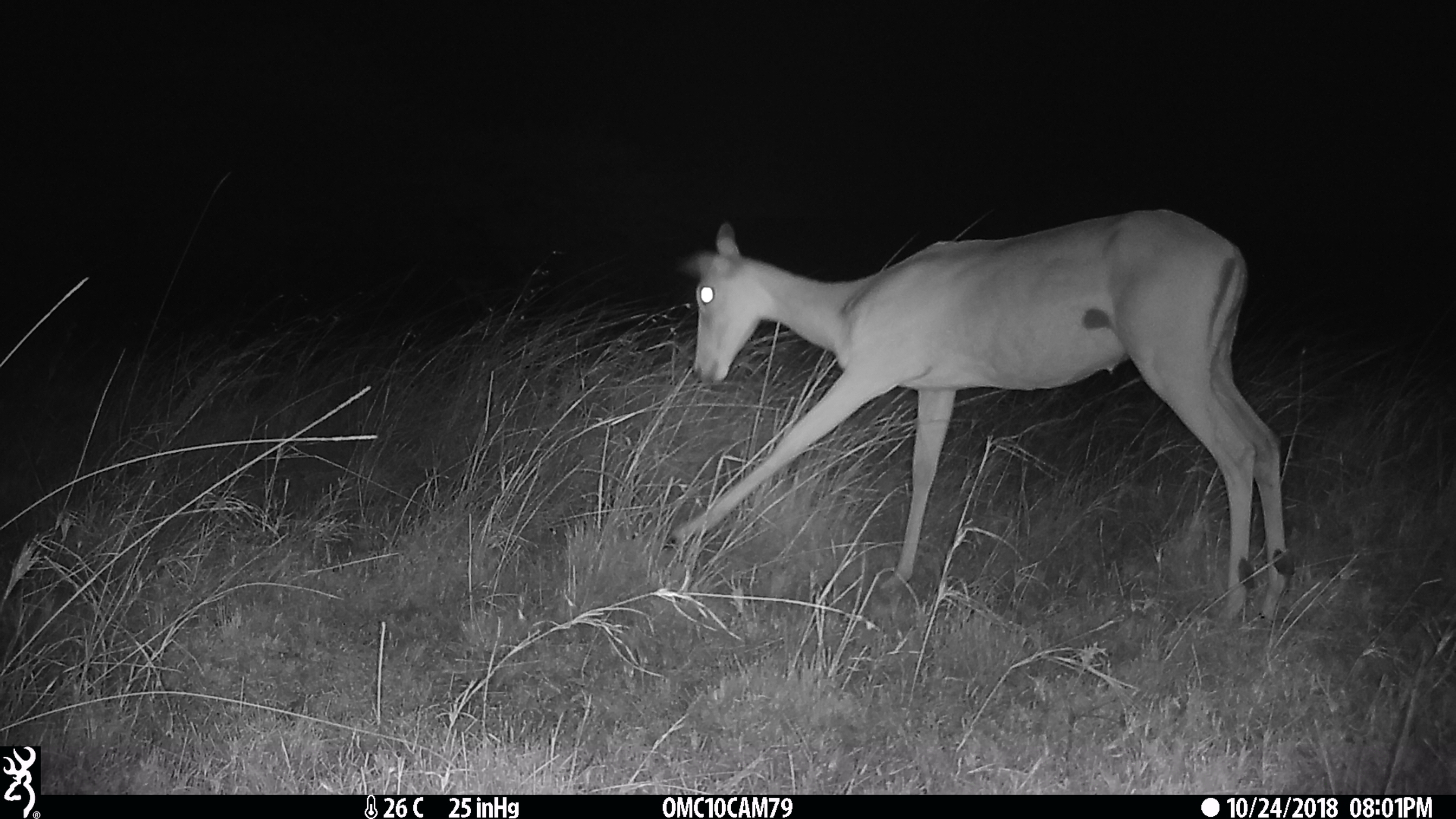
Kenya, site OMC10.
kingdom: Animalia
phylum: Chordata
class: Mammalia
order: Artiodactyla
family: Bovidae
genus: Aepyceros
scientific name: Aepyceros melampus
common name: impala